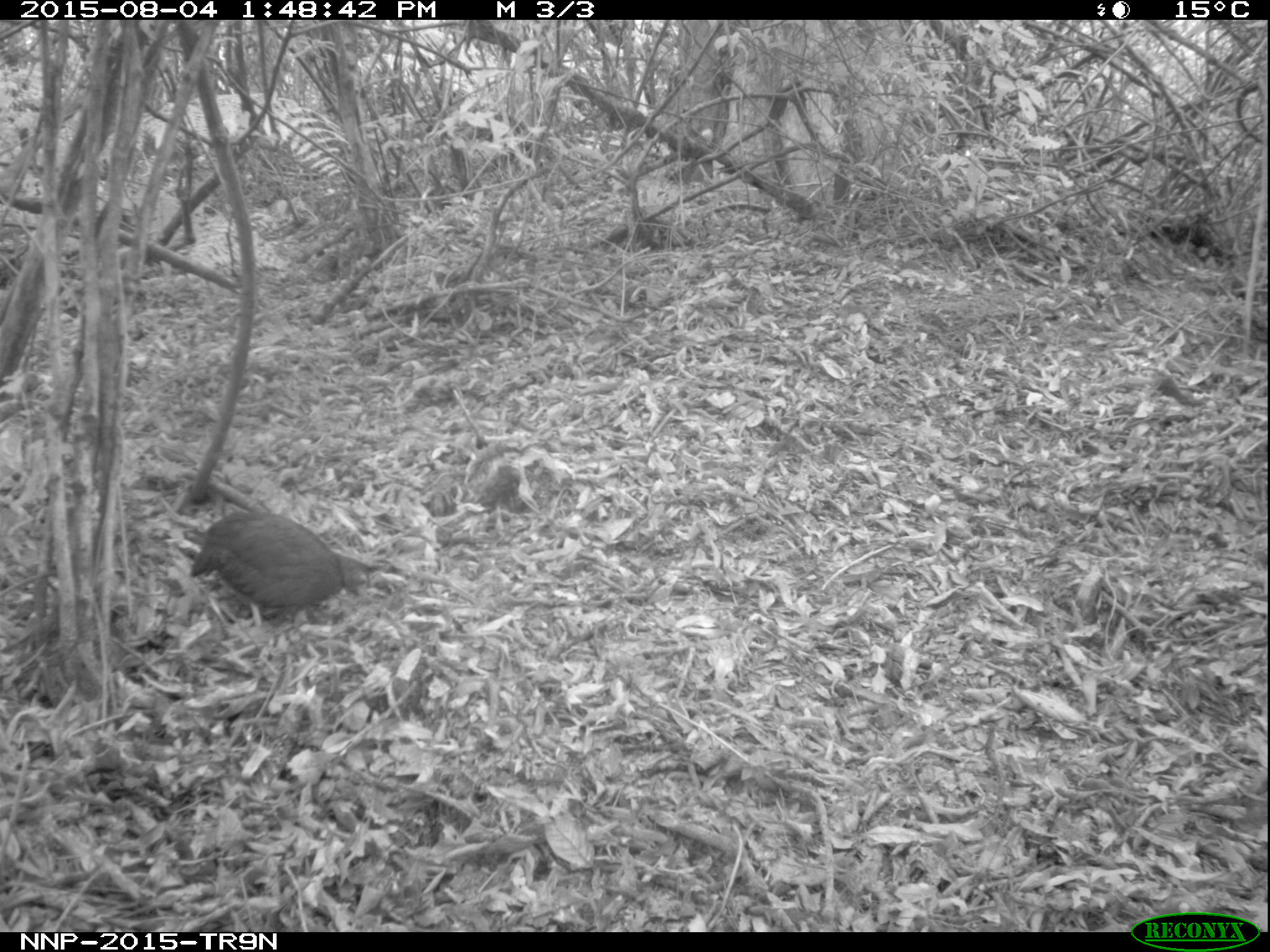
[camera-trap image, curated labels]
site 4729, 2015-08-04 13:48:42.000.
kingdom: Animalia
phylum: Chordata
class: Aves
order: Galliformes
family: Phasianidae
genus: Pternistis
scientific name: Pternistis nobilis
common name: handsome francolin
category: francolinus nobilis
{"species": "francolinus nobilis (handsome francolin) (Pternistis nobilis)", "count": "1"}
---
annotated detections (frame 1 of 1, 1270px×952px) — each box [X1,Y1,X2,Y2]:
francolinus nobilis: [189,512,369,645]